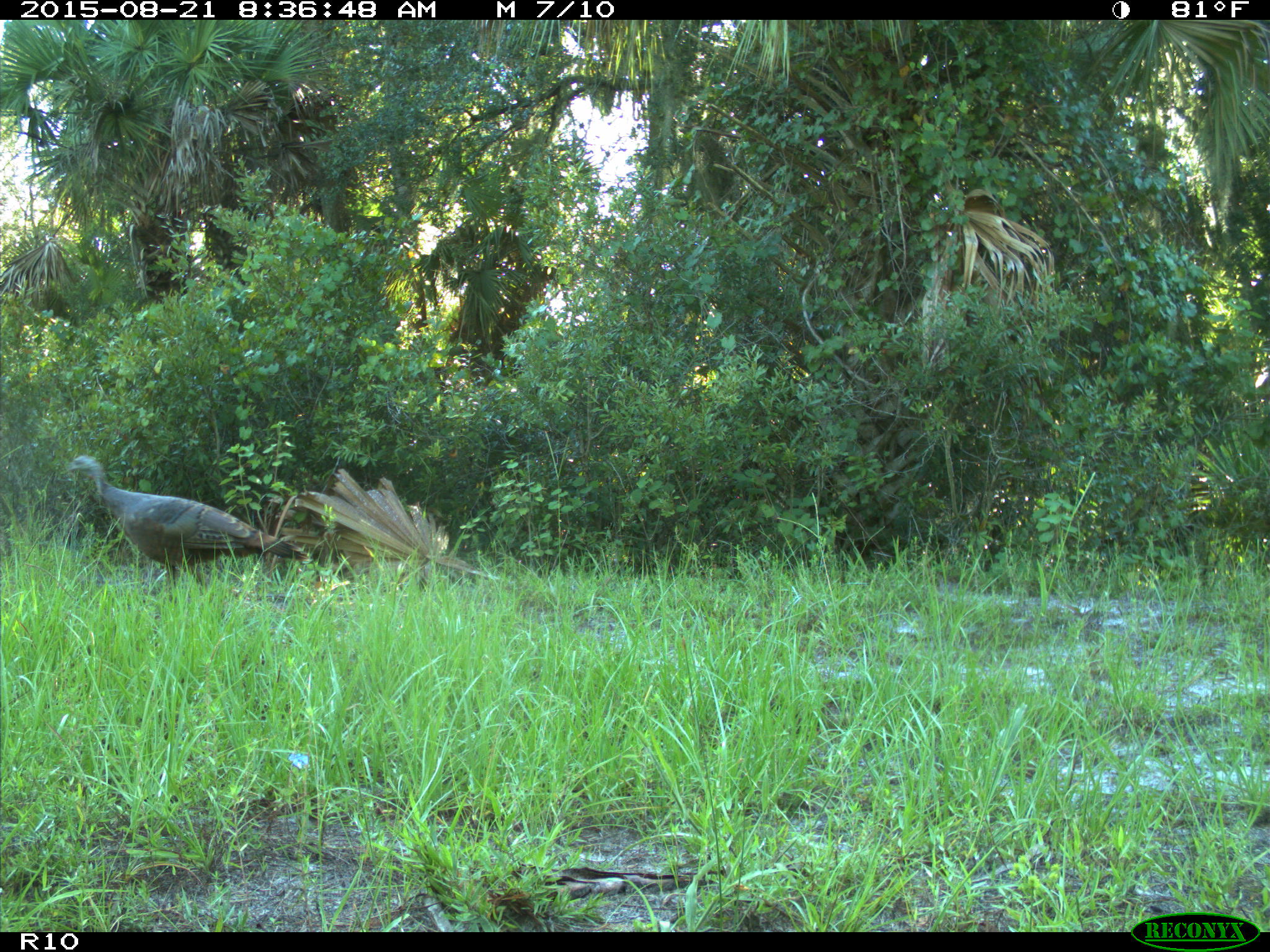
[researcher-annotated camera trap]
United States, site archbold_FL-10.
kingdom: Animalia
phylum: Chordata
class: Aves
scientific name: Aves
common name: birds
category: unidentified bird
Unidentified bird (birds) (Aves).